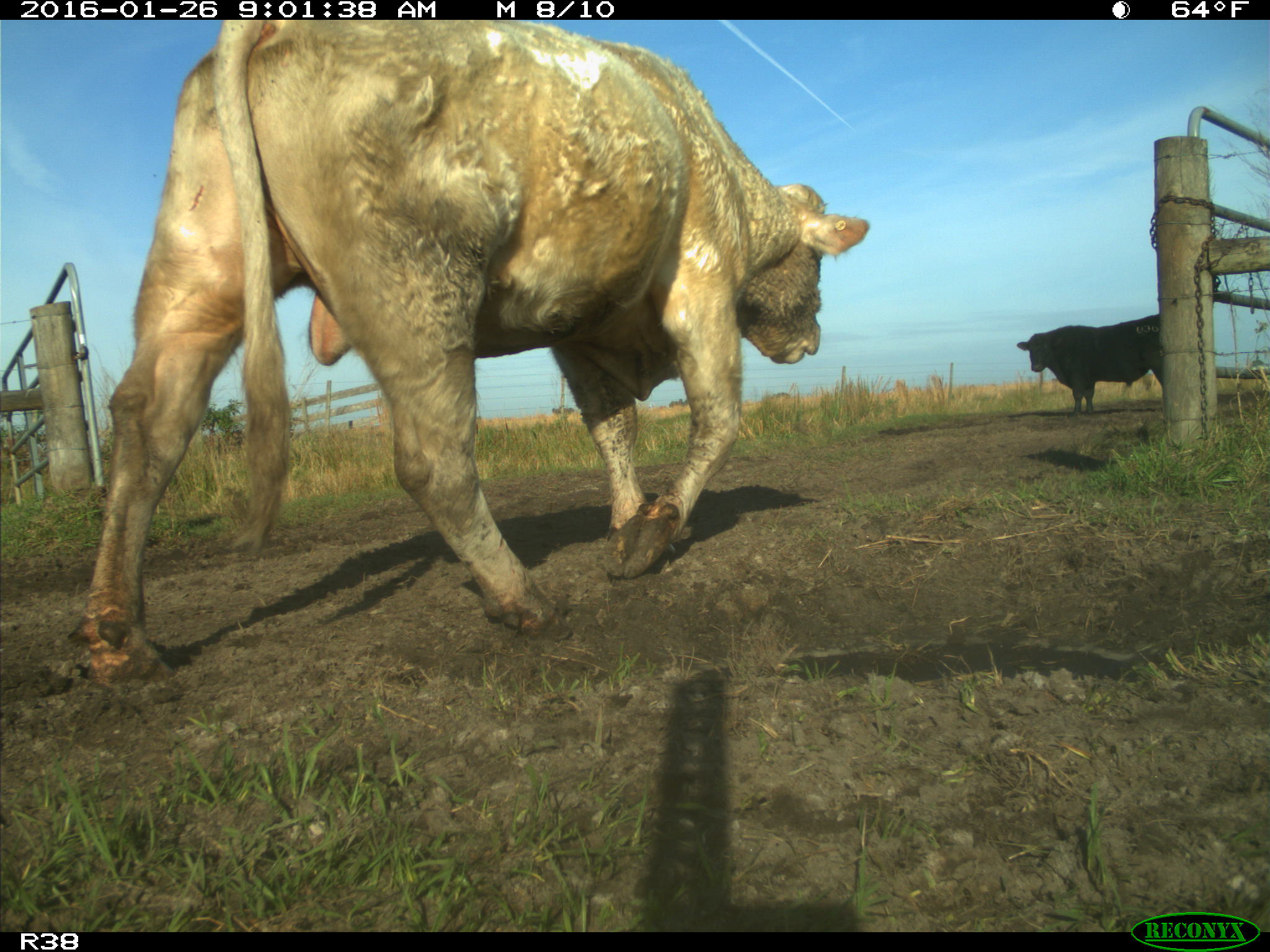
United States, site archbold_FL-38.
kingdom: Animalia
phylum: Chordata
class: Mammalia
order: Artiodactyla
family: Bovidae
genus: Bos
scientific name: Bos taurus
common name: domestic cow